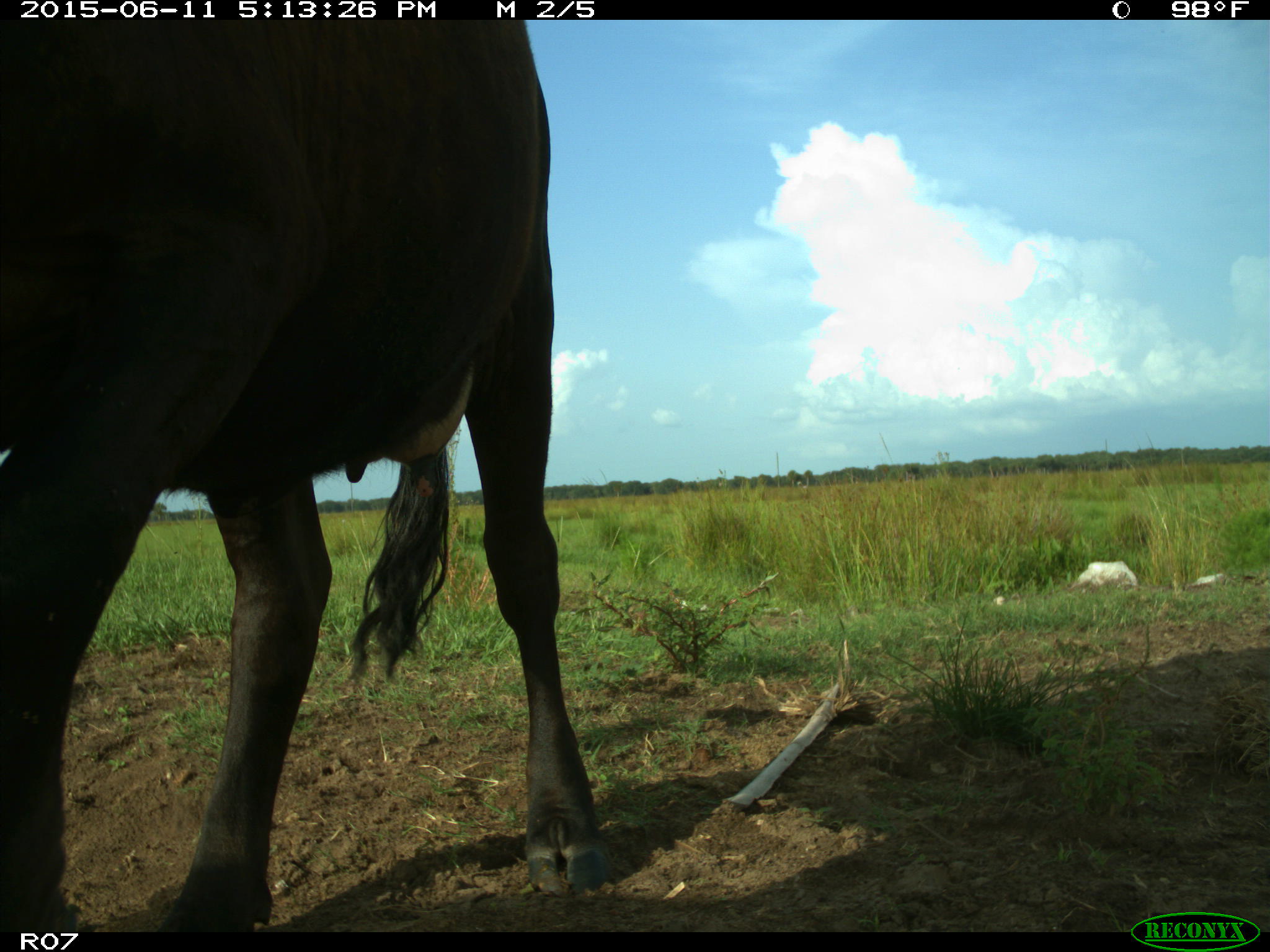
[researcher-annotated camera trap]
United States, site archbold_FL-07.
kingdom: Animalia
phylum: Chordata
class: Mammalia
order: Artiodactyla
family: Bovidae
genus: Bos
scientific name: Bos taurus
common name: domestic cow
Bos taurus (domestic cow).